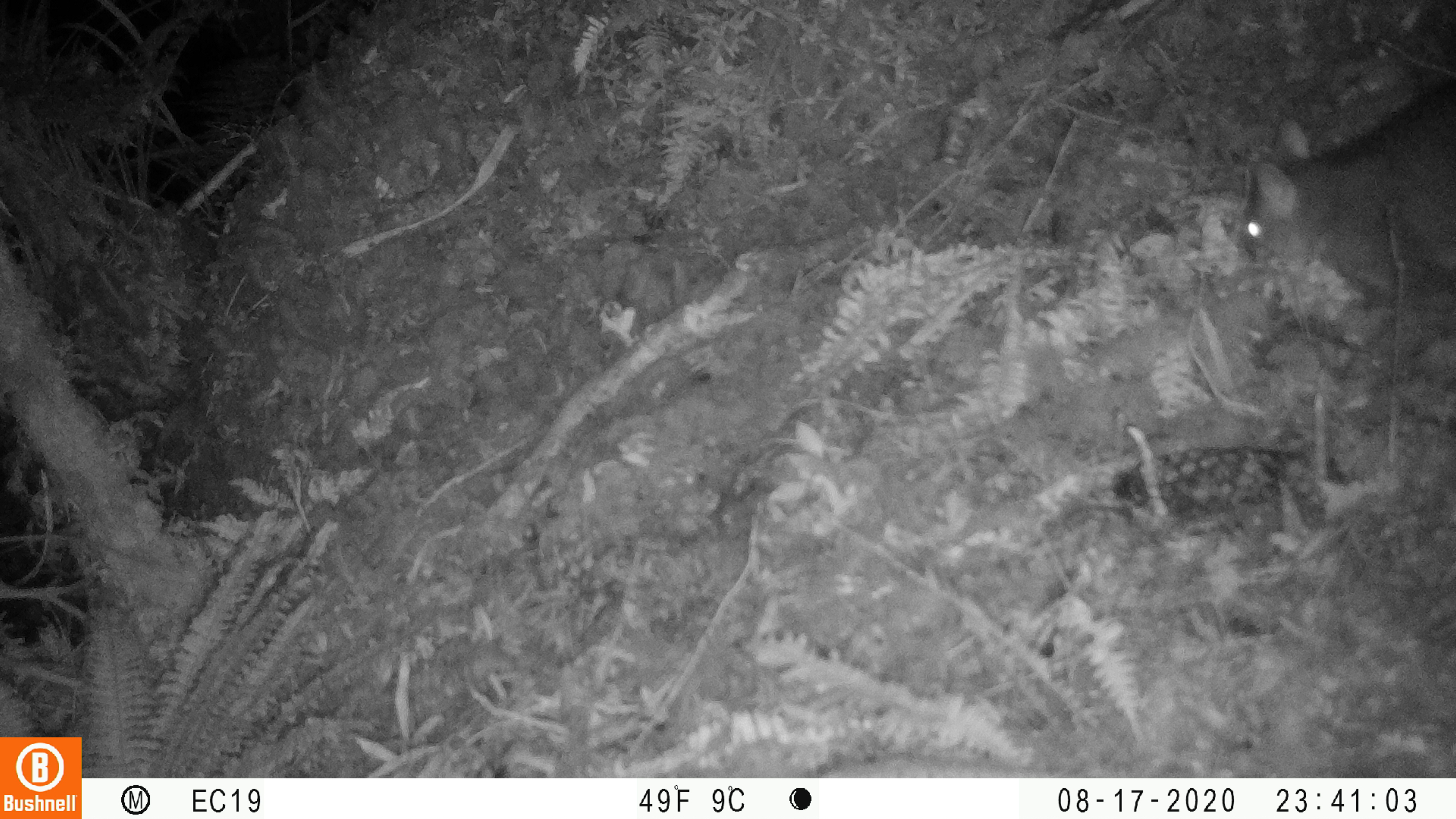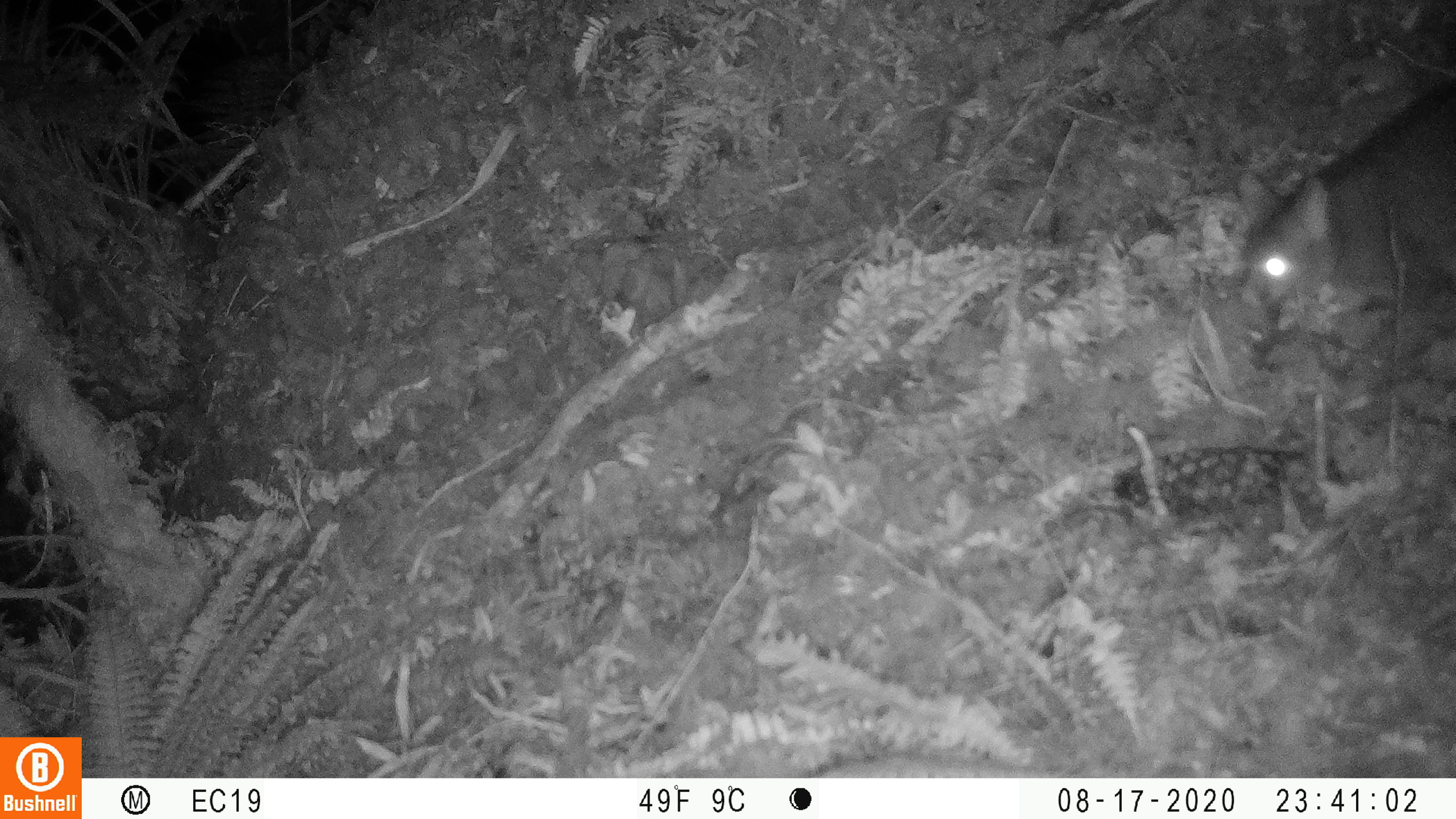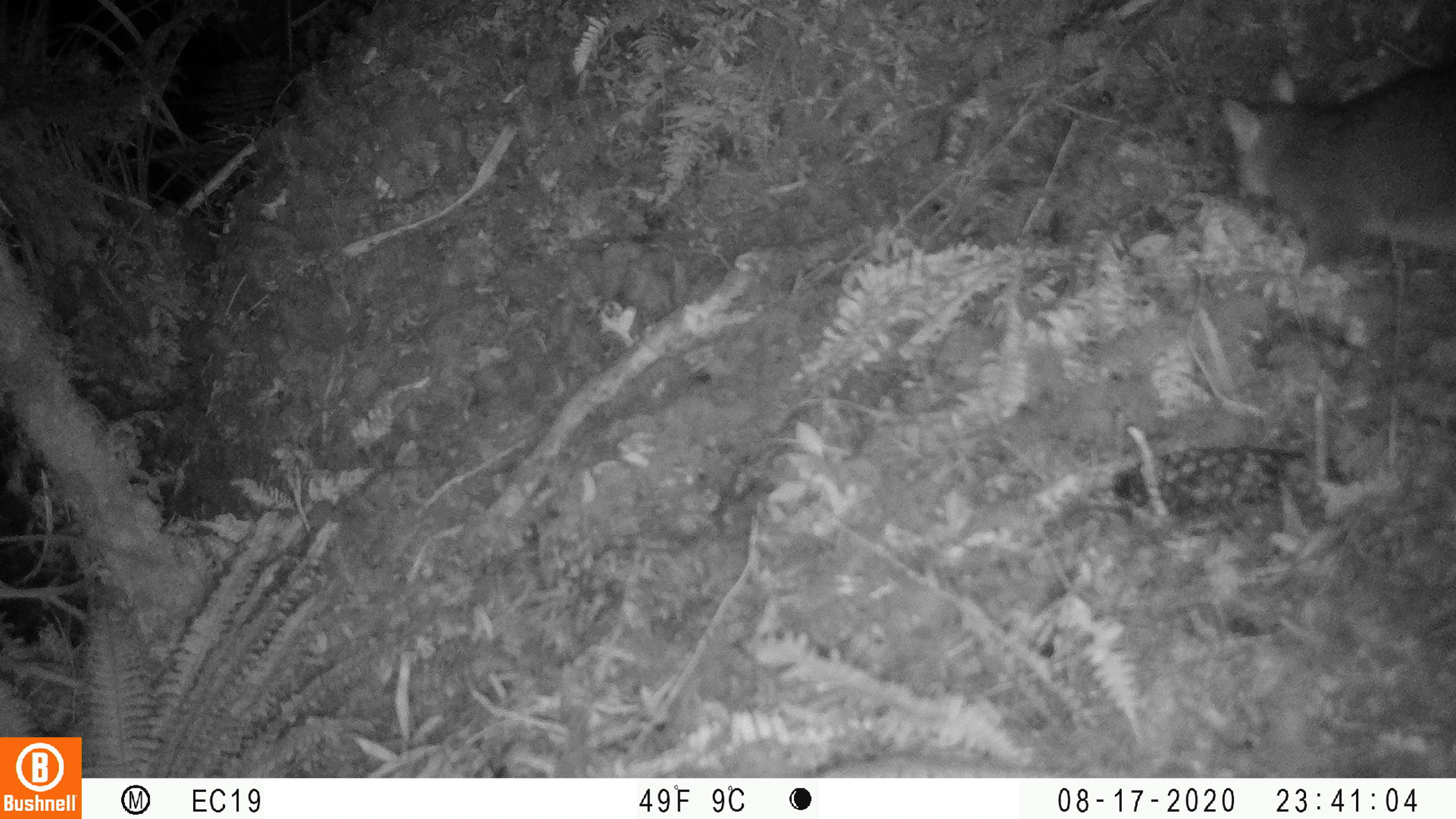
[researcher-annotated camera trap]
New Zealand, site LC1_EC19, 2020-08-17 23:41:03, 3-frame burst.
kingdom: Animalia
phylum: Chordata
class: Mammalia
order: Diprotodontia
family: Phalangeridae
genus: Trichosurus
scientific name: Trichosurus vulpecula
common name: common brushtail possum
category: possum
Possum (common brushtail possum) (Trichosurus vulpecula).